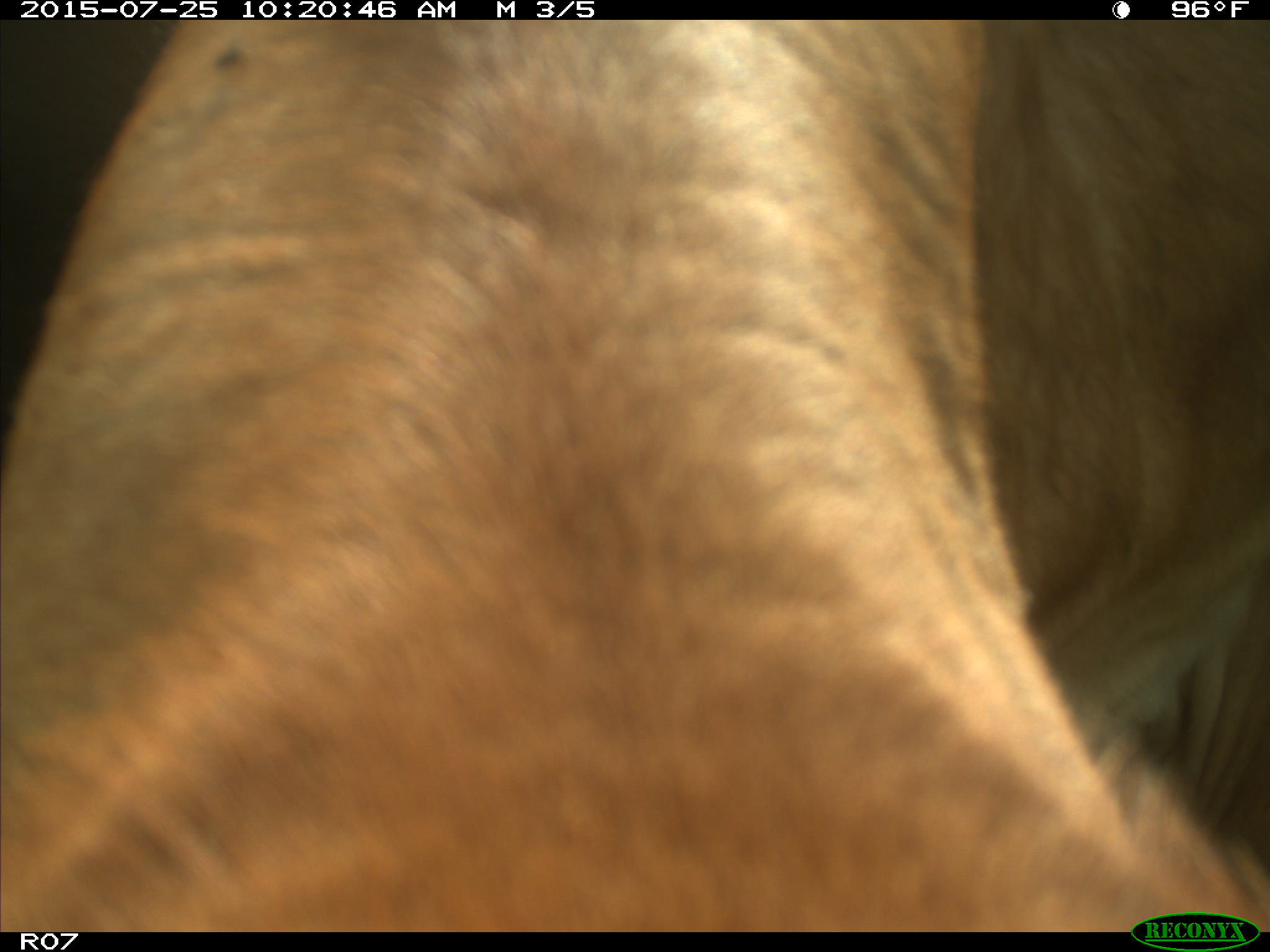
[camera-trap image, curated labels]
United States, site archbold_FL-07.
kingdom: Animalia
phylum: Chordata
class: Mammalia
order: Artiodactyla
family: Bovidae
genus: Bos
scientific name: Bos taurus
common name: domestic cow